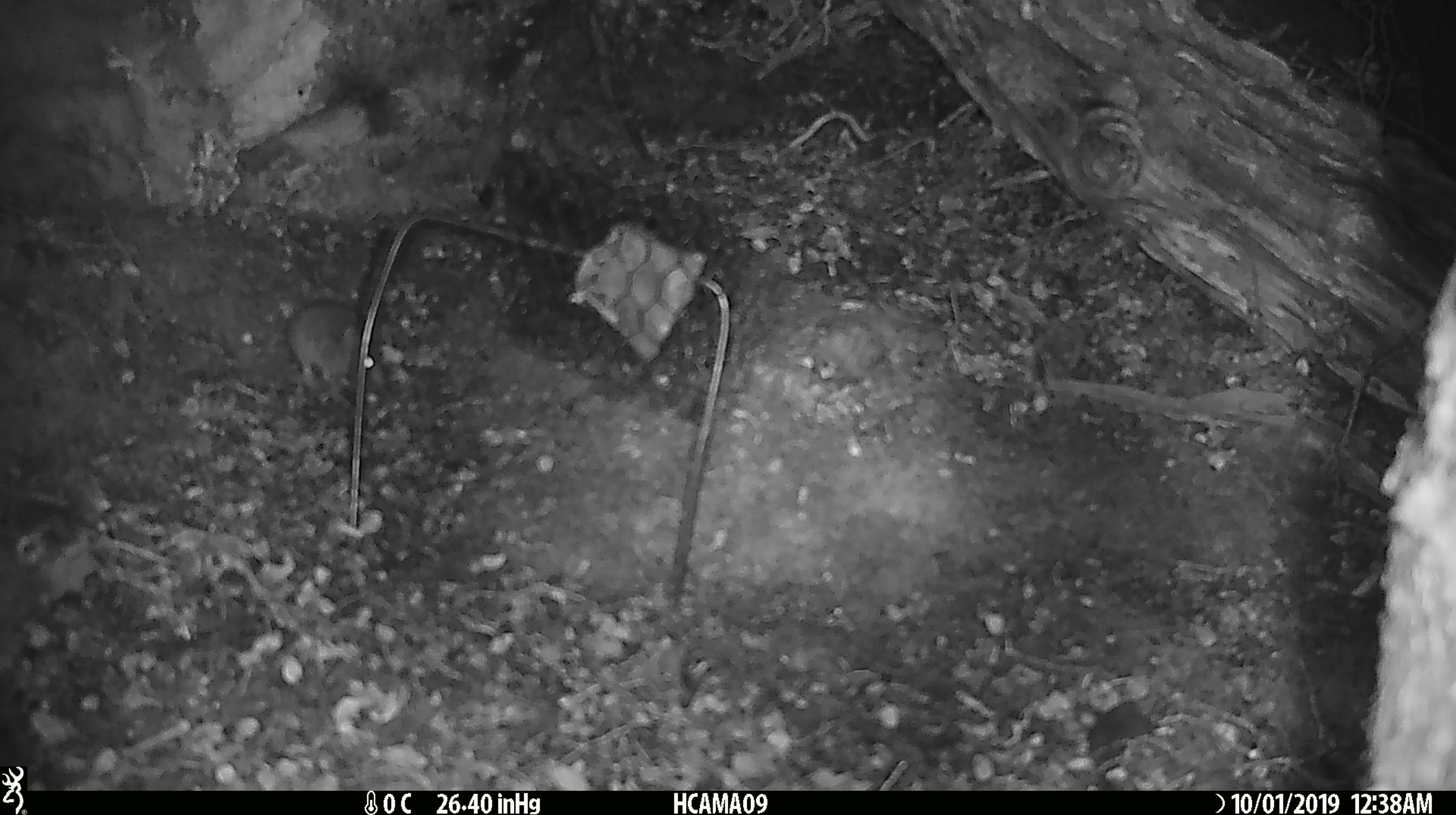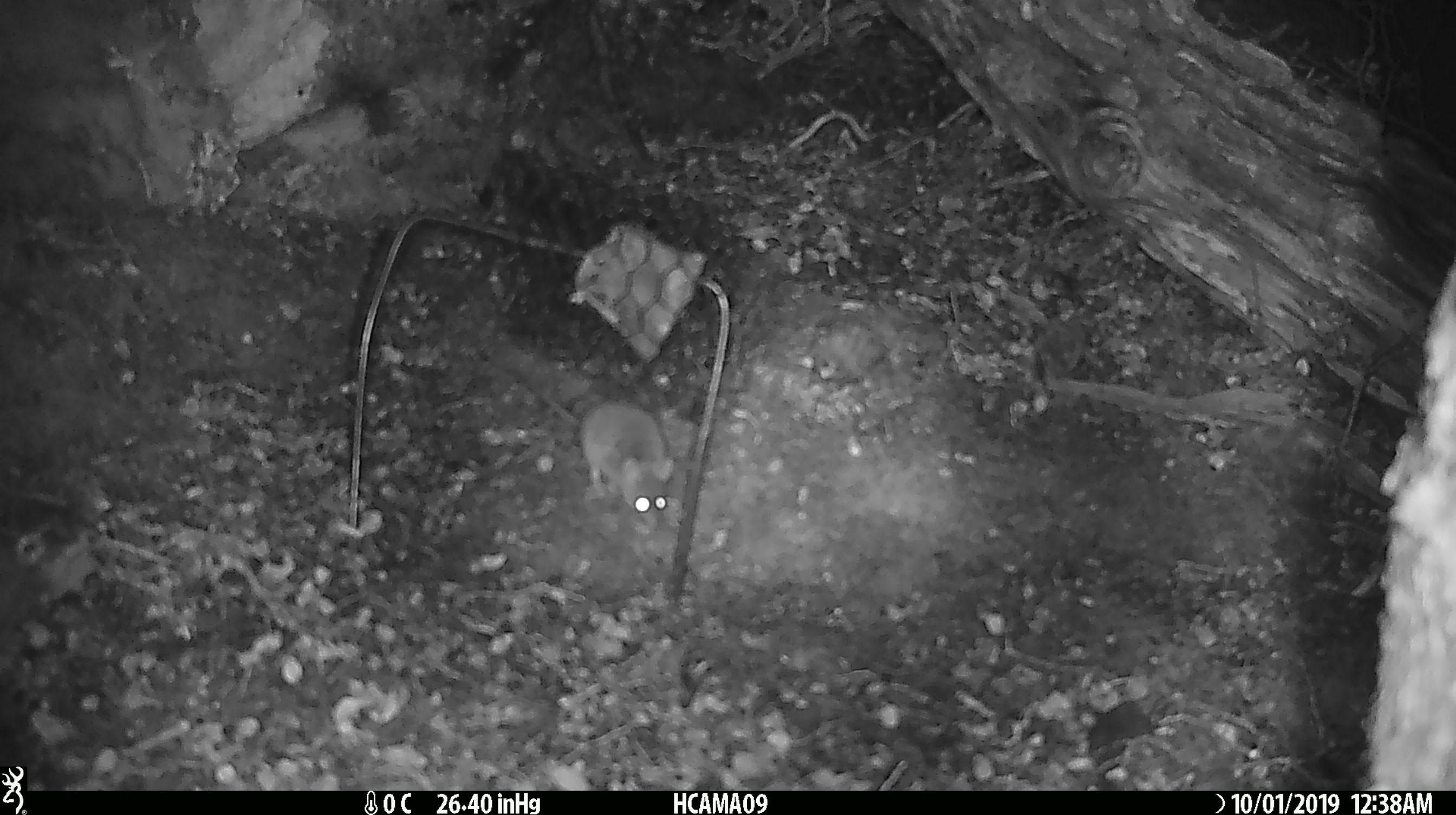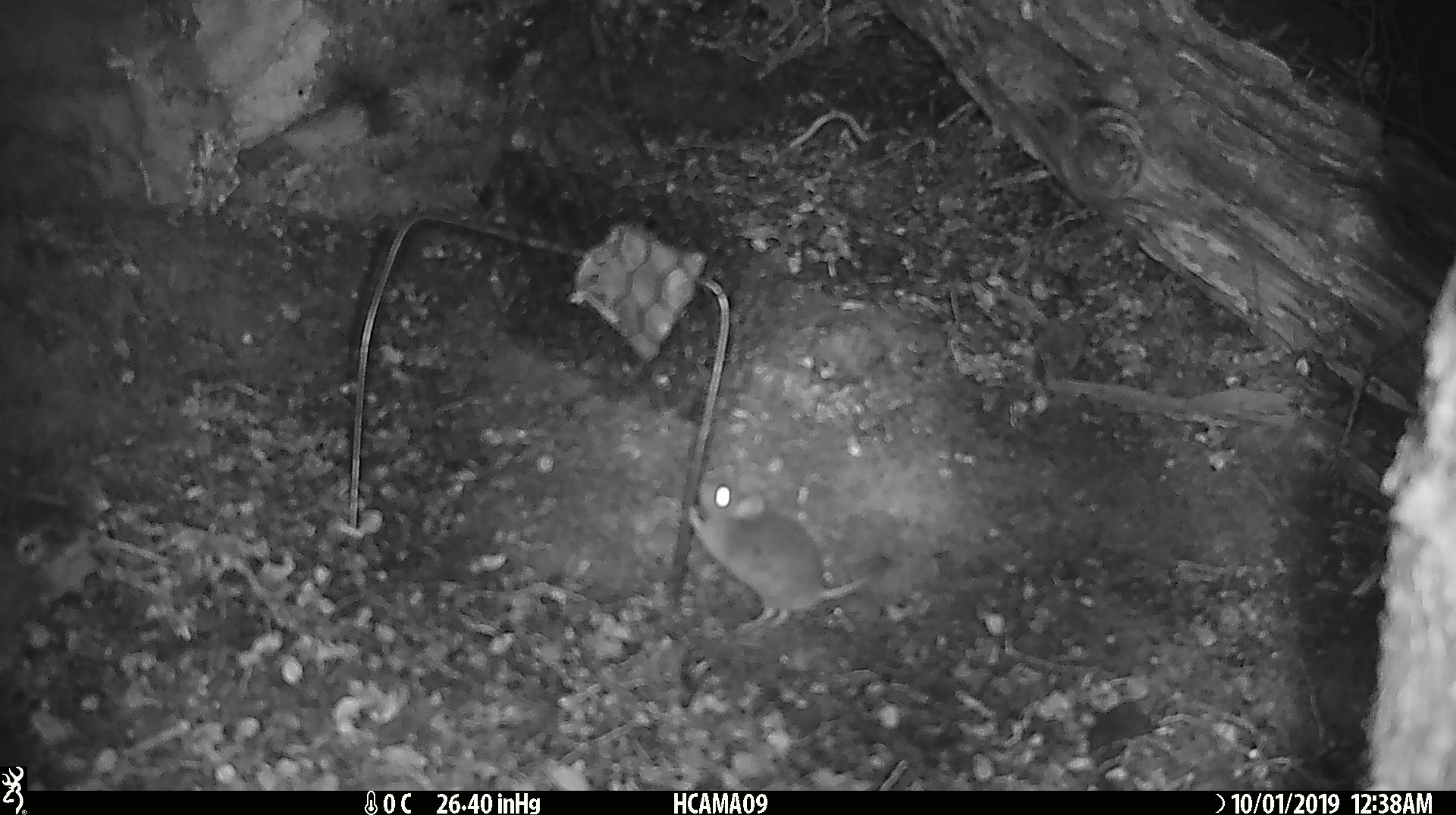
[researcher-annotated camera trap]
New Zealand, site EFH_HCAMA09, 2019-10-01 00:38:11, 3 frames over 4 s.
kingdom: Animalia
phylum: Chordata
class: Mammalia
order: Rodentia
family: Muridae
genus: Mus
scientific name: Mus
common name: mouse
Mouse (Mus).